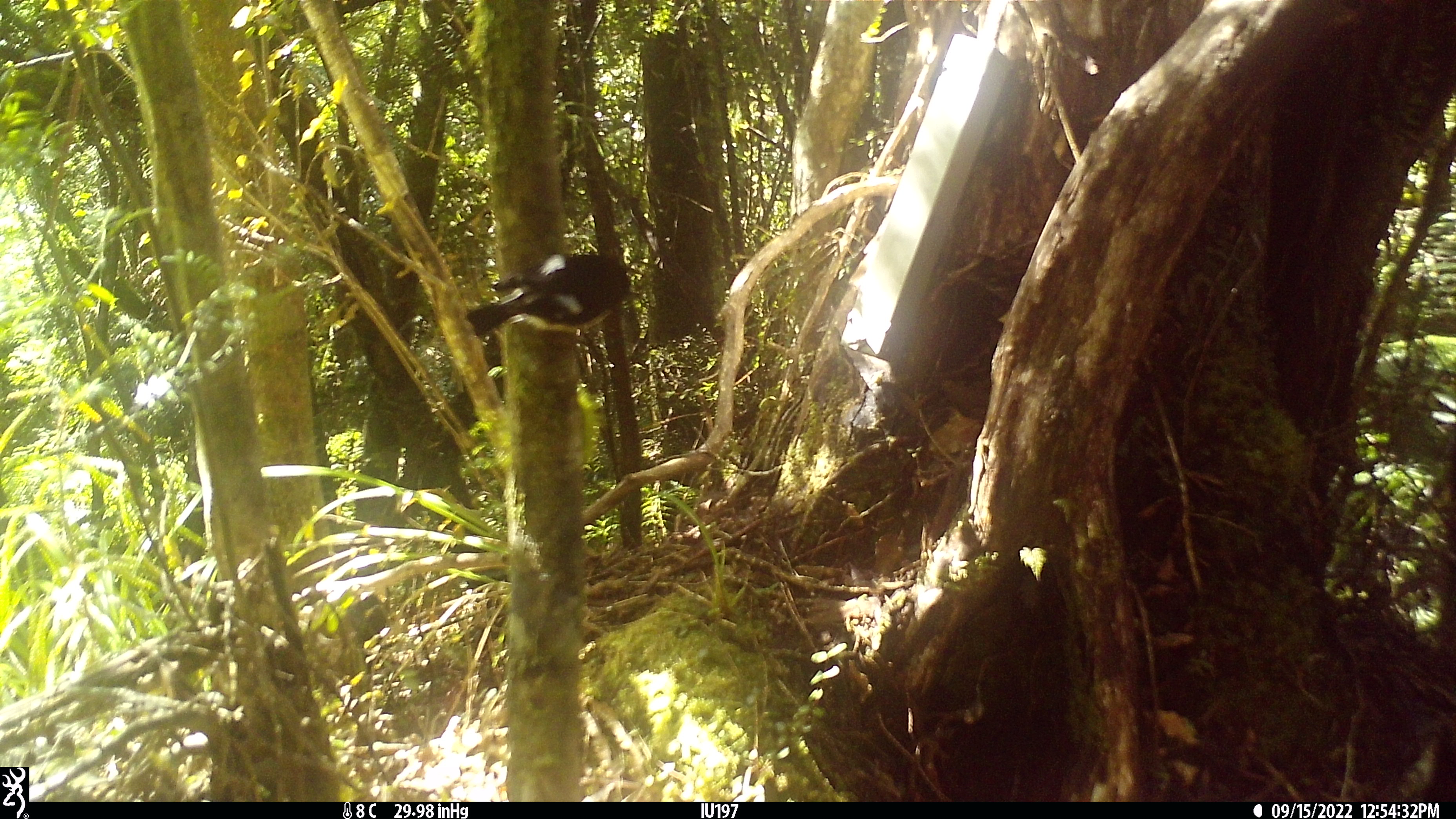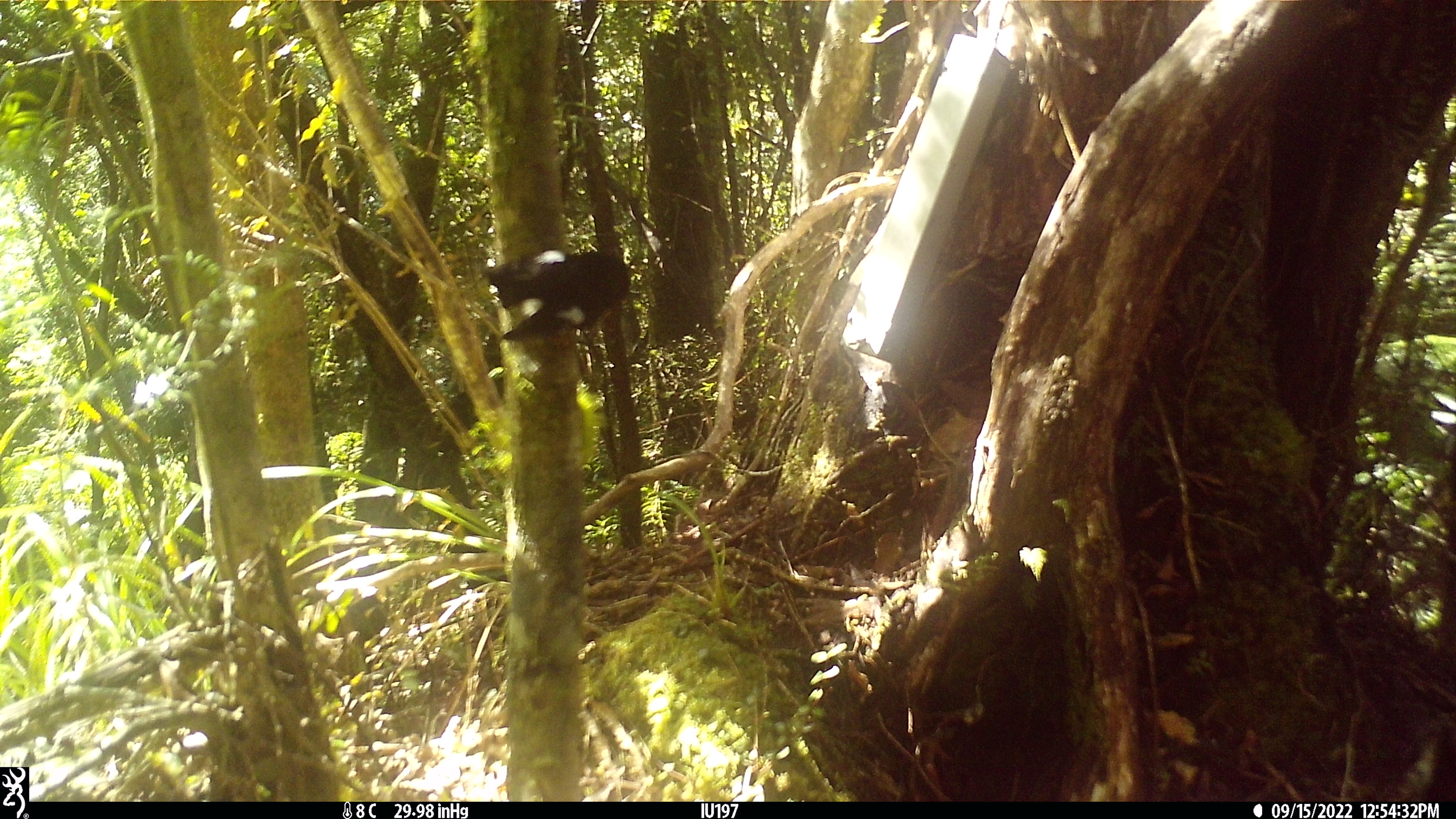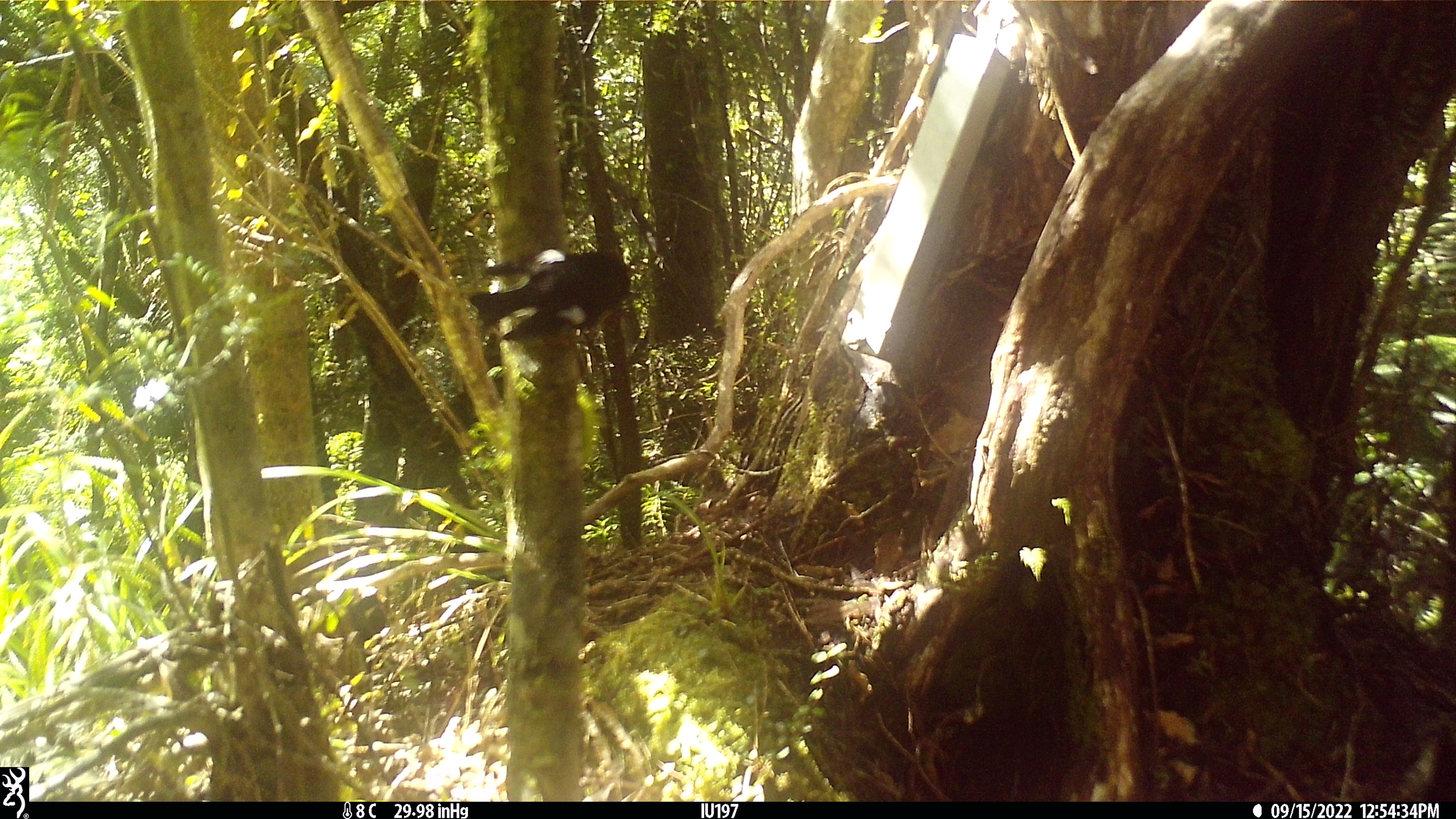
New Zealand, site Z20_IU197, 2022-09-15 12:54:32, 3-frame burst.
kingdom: Animalia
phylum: Chordata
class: Aves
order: Passeriformes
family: Petroicidae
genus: Petroica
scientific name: Petroica macrocephala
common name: tomtit